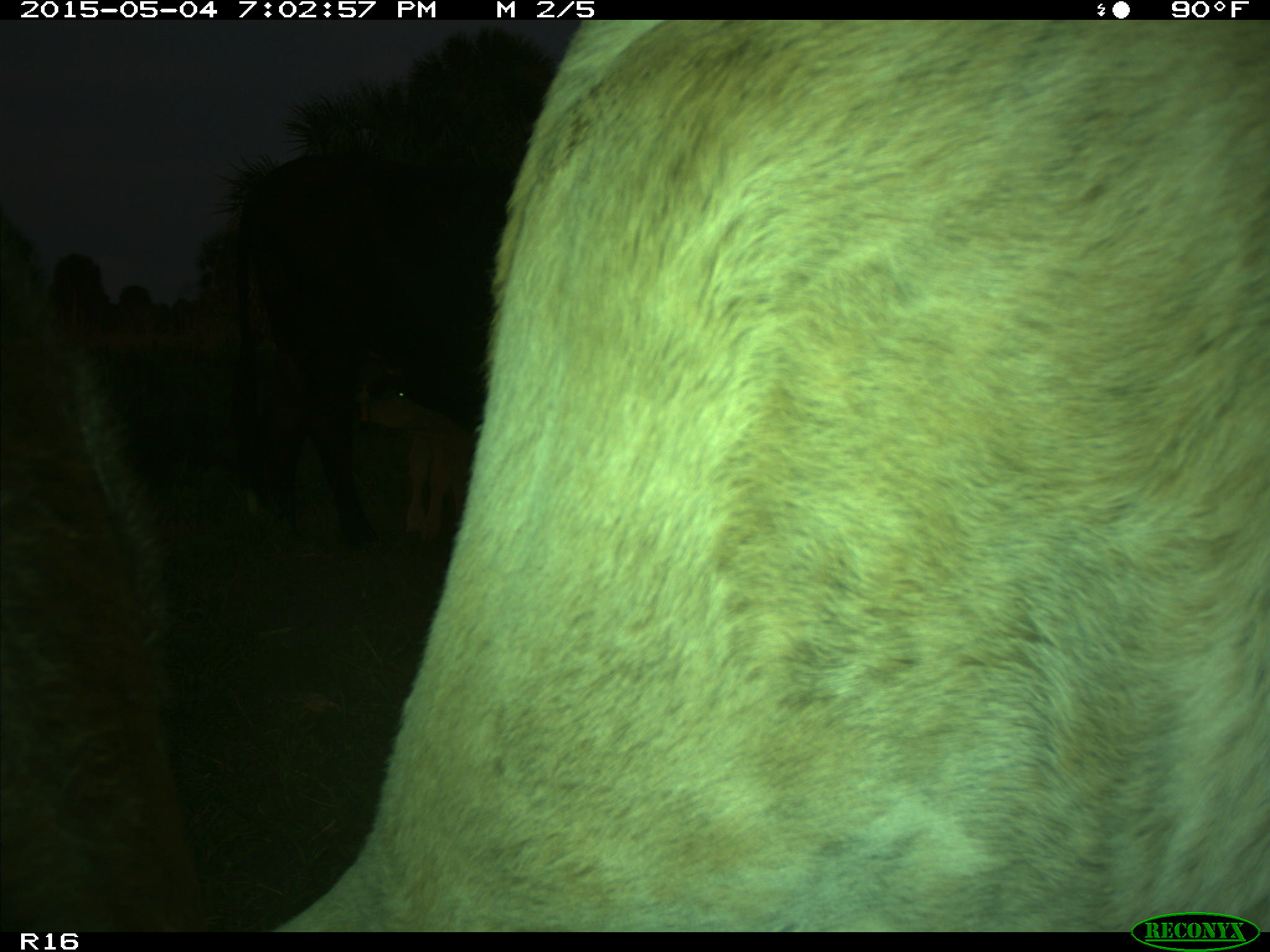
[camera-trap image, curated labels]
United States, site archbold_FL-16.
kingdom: Animalia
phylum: Chordata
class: Mammalia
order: Artiodactyla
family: Bovidae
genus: Bos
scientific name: Bos taurus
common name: domestic cow